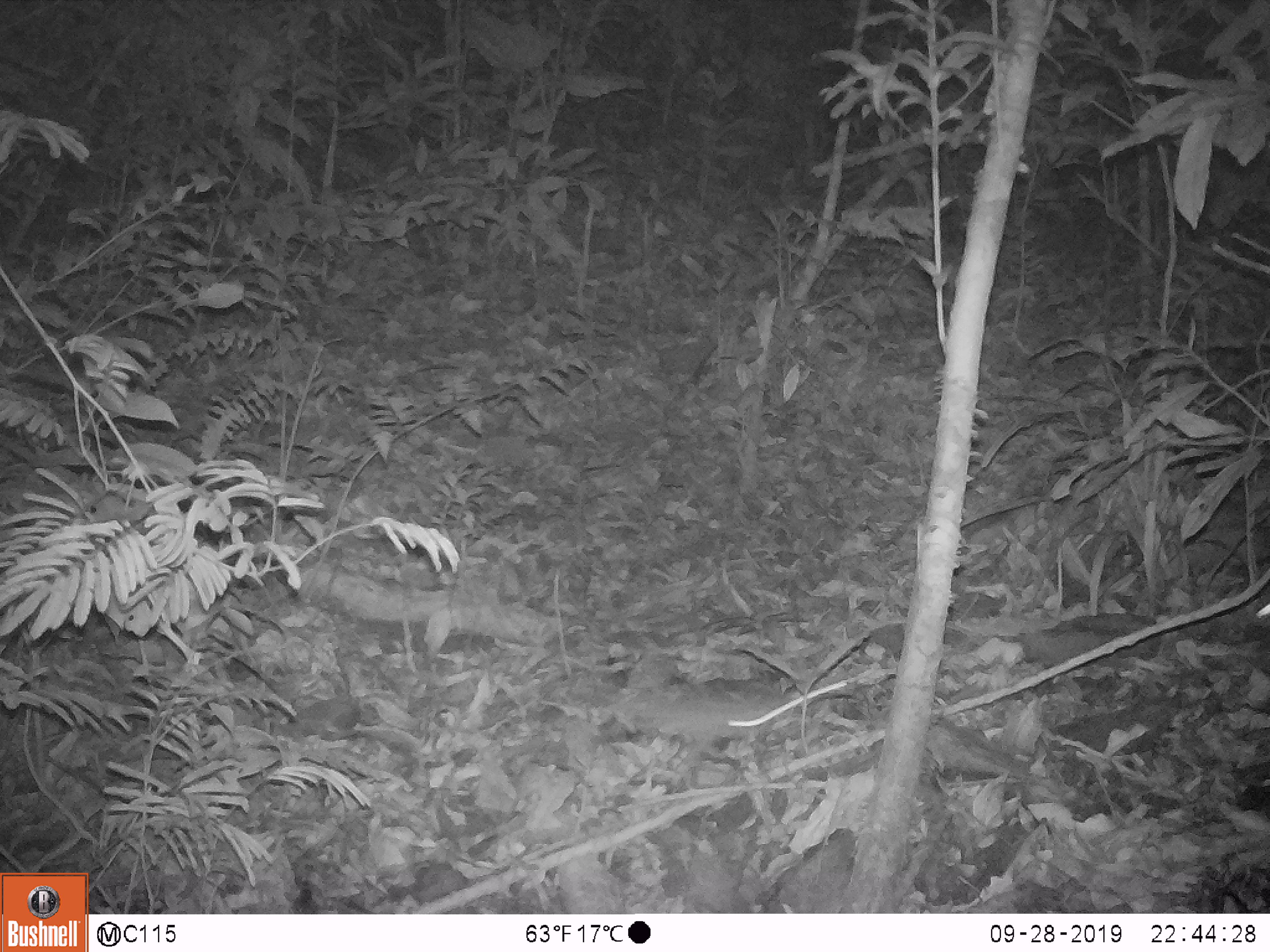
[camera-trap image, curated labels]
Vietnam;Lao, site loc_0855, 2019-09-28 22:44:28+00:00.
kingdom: Animalia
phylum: Chordata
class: Mammalia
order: Rodentia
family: Muridae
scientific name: Muridae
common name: old-world mice and rats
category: unidentified murid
Unidentified murid (old-world mice and rats) (Muridae). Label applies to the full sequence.